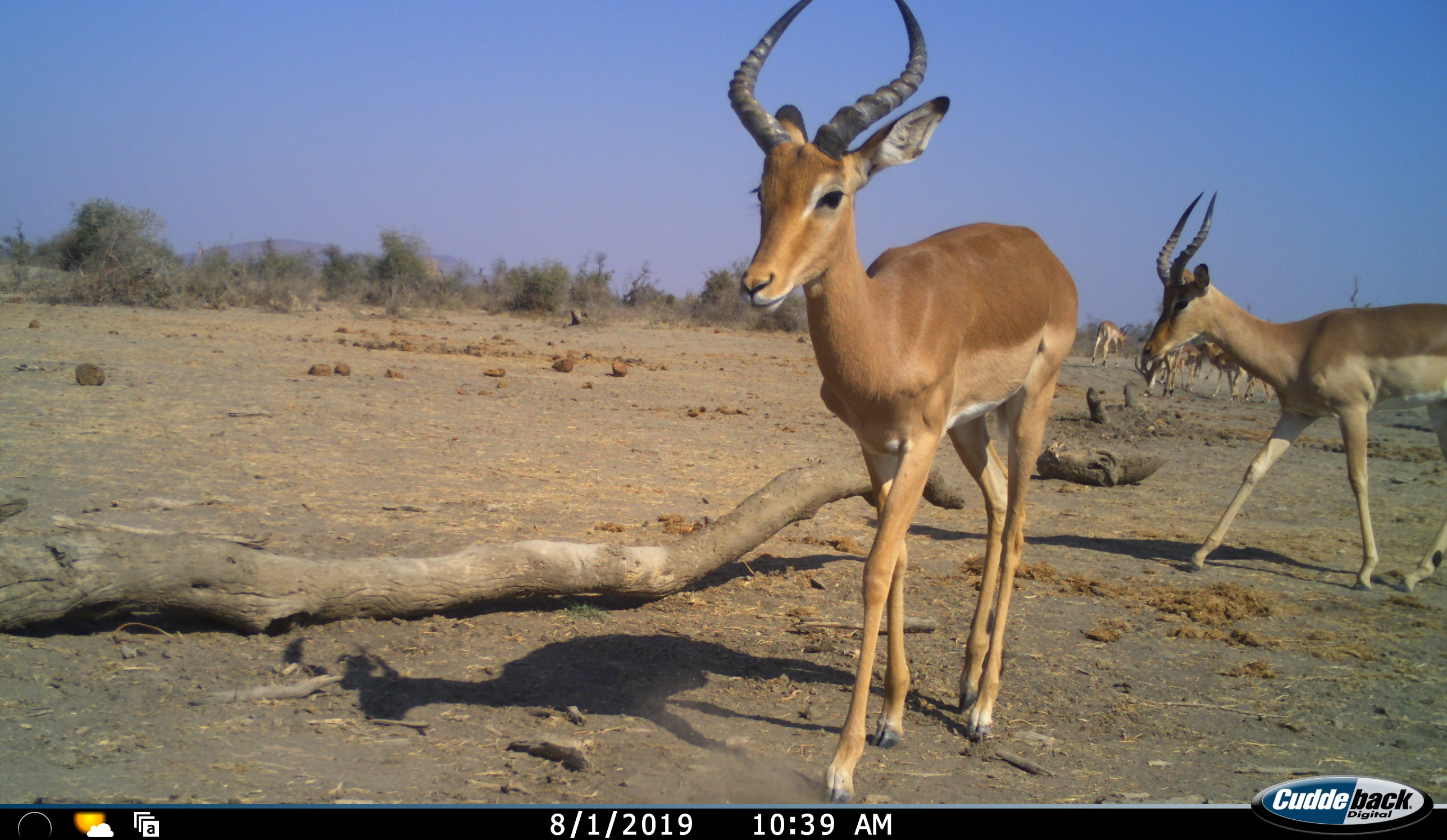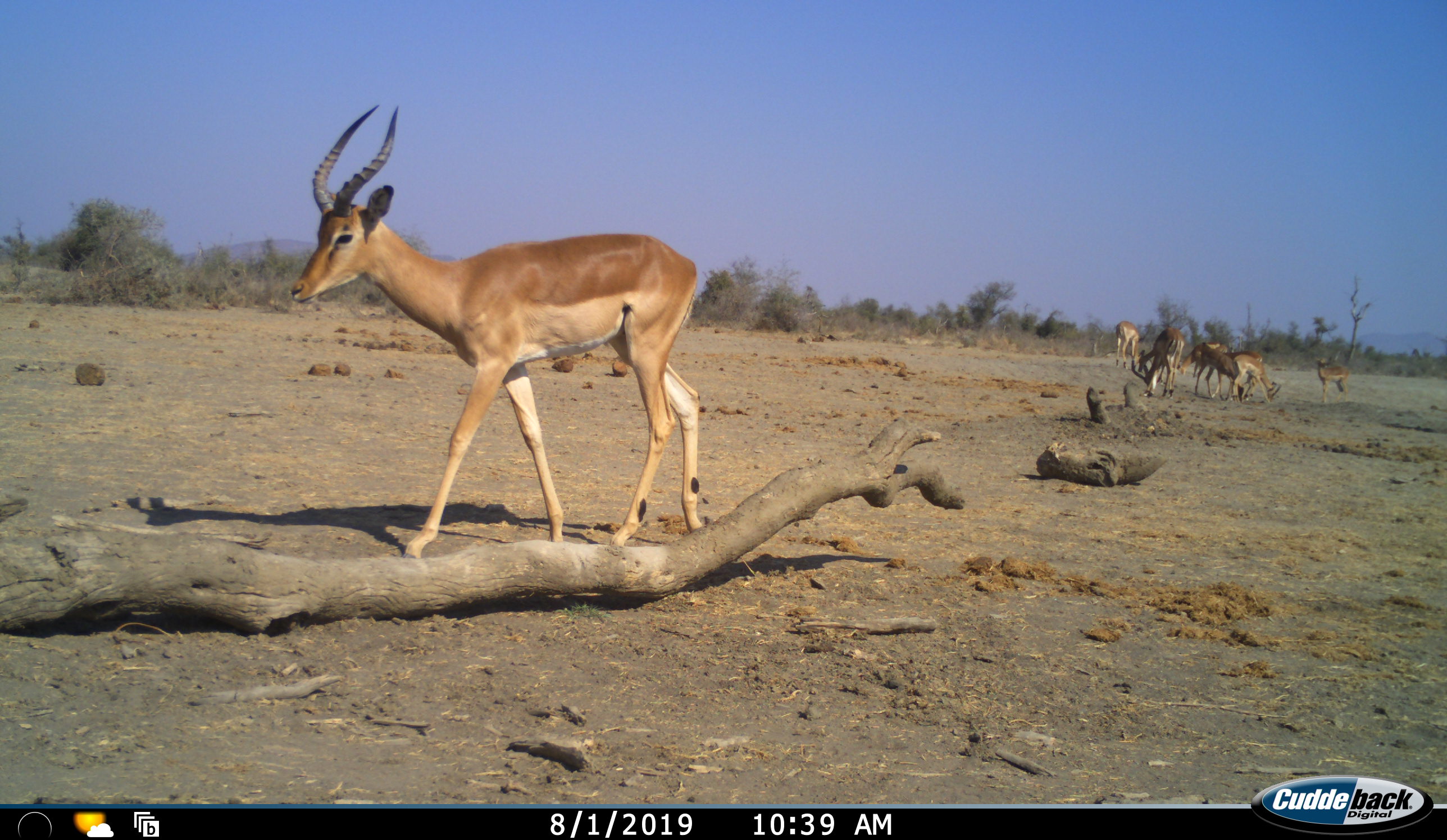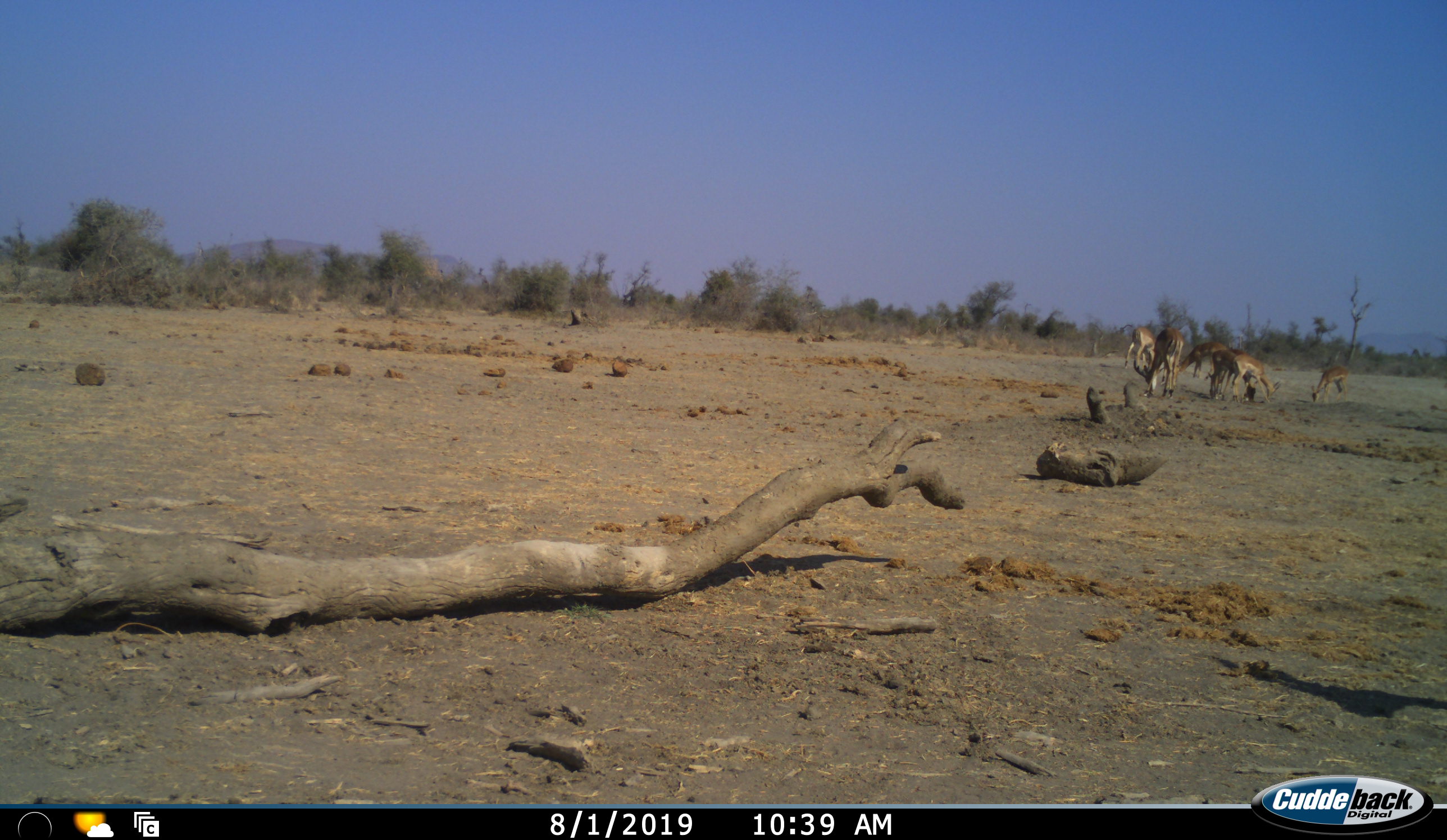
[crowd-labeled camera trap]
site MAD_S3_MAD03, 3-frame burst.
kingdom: Animalia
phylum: Chordata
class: Mammalia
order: Artiodactyla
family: Bovidae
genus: Aepyceros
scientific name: Aepyceros melampus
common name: impala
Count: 8.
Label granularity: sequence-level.